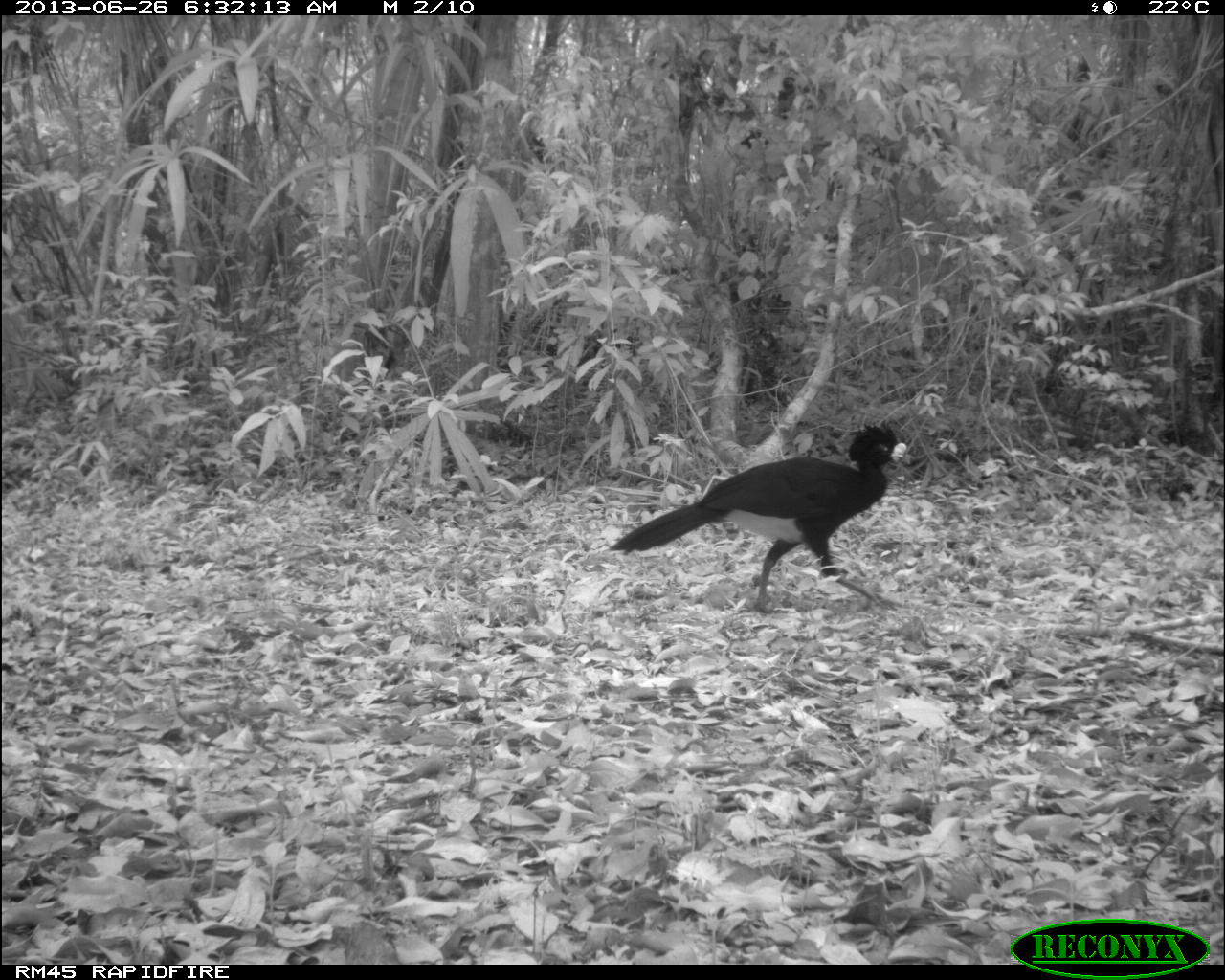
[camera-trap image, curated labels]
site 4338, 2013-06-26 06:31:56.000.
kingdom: Animalia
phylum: Chordata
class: Aves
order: Galliformes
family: Cracidae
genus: Crax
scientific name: Crax rubra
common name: great curassow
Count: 1.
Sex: male.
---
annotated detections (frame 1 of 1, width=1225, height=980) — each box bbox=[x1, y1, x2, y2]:
crax rubra: bbox=[608, 419, 911, 612]